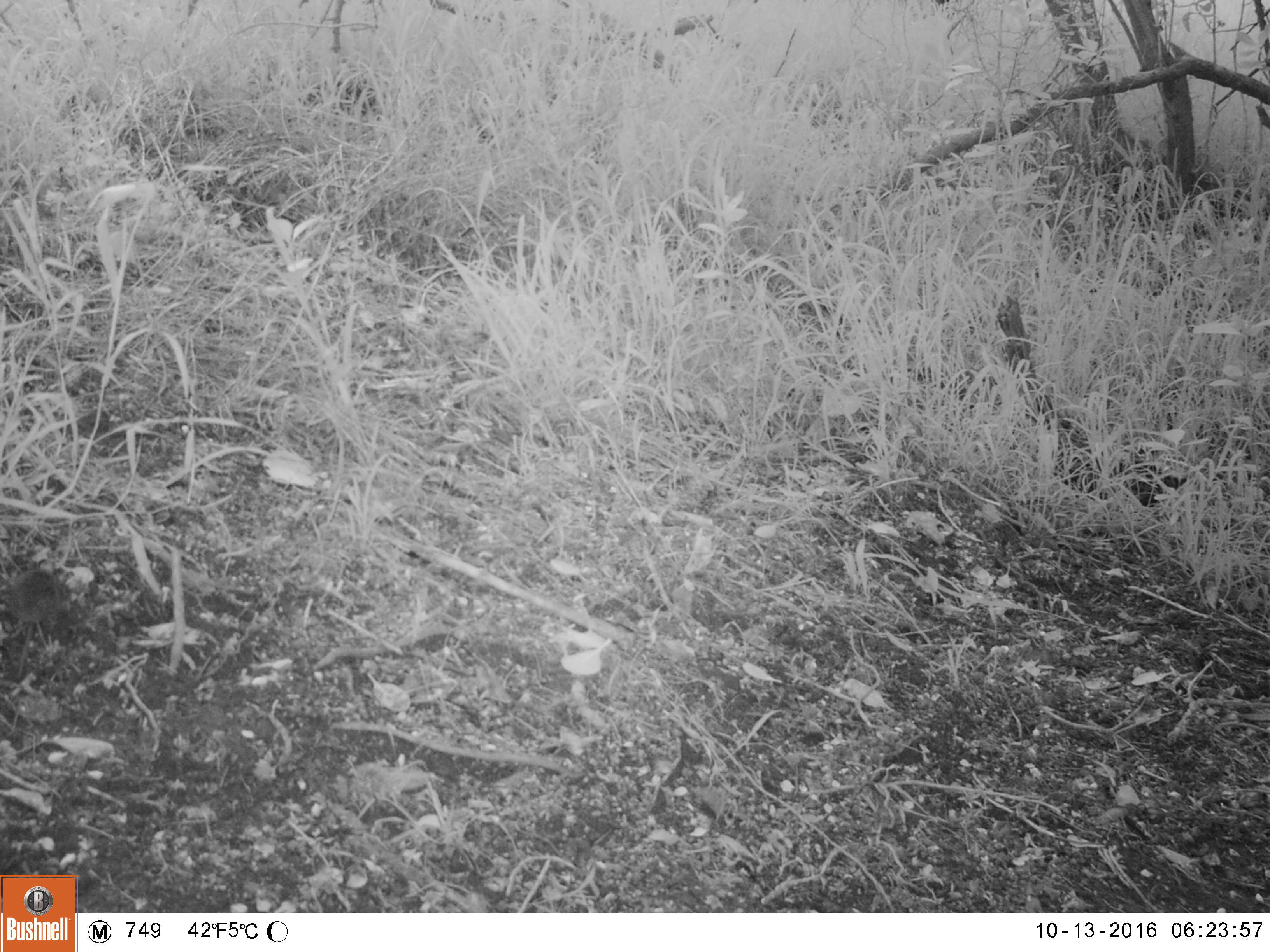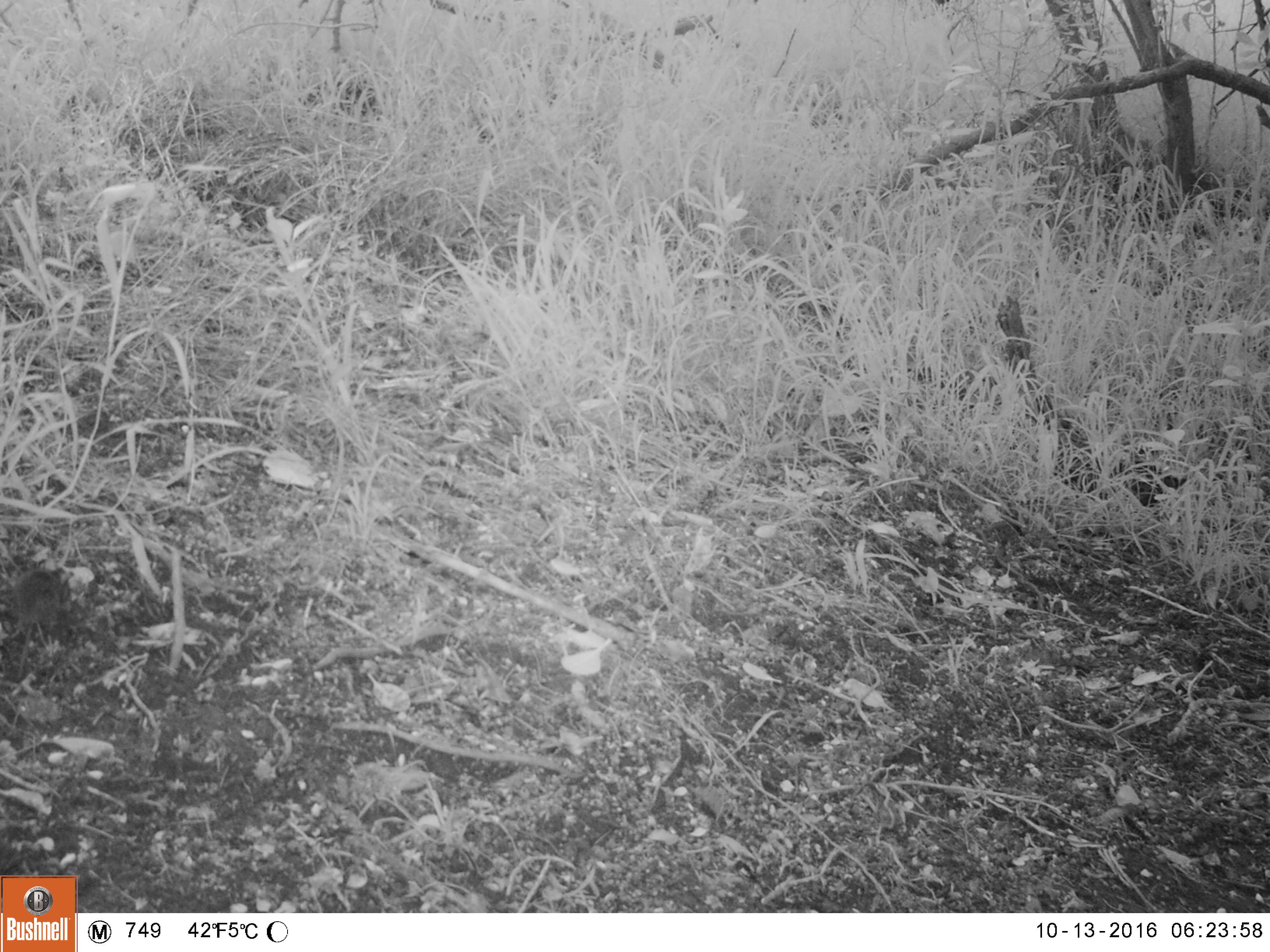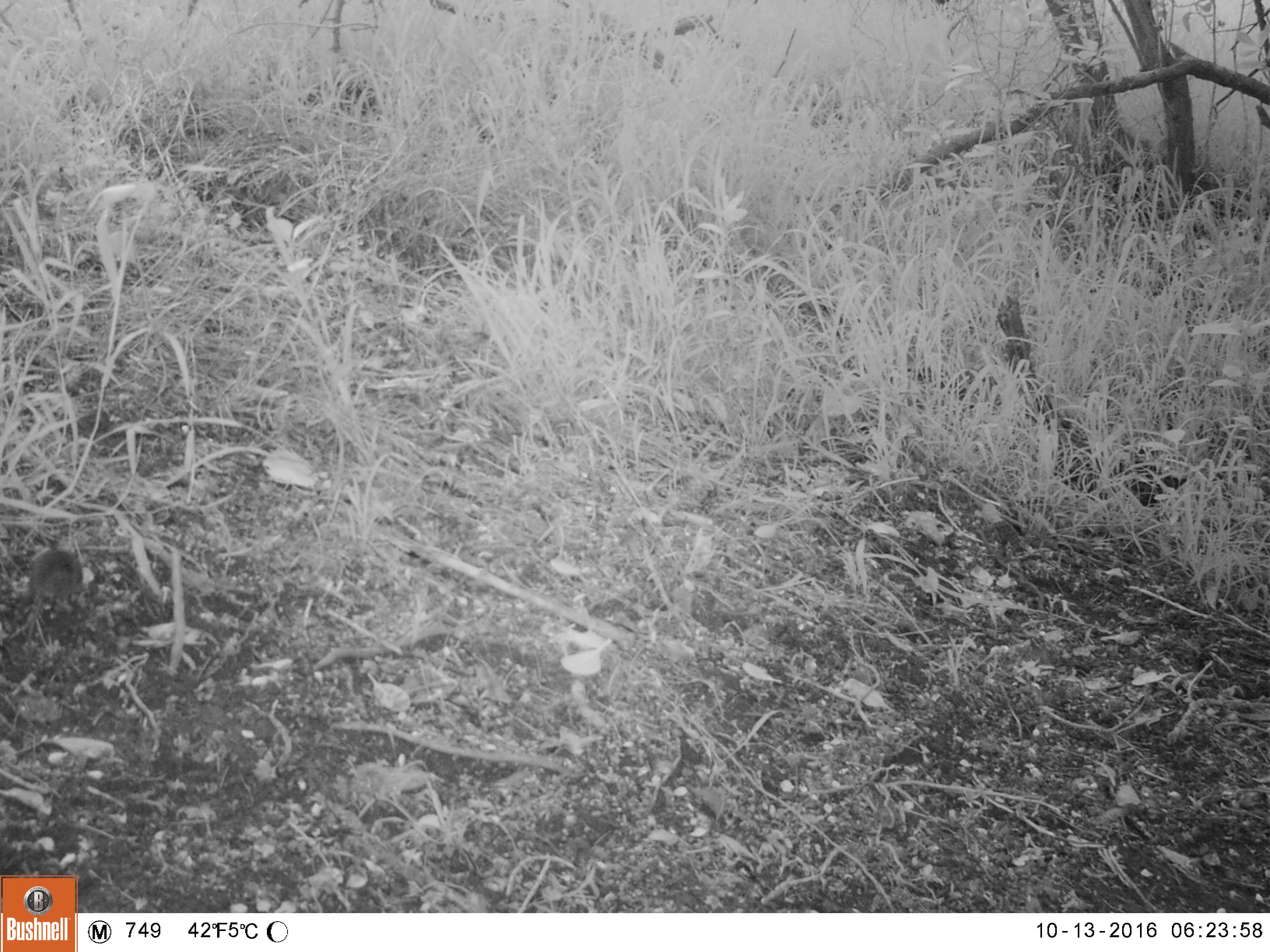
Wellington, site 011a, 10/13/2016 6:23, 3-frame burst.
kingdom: Animalia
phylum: Chordata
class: Mammalia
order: Rodentia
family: Muridae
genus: Mus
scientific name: Mus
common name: mouse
Mouse (Mus).